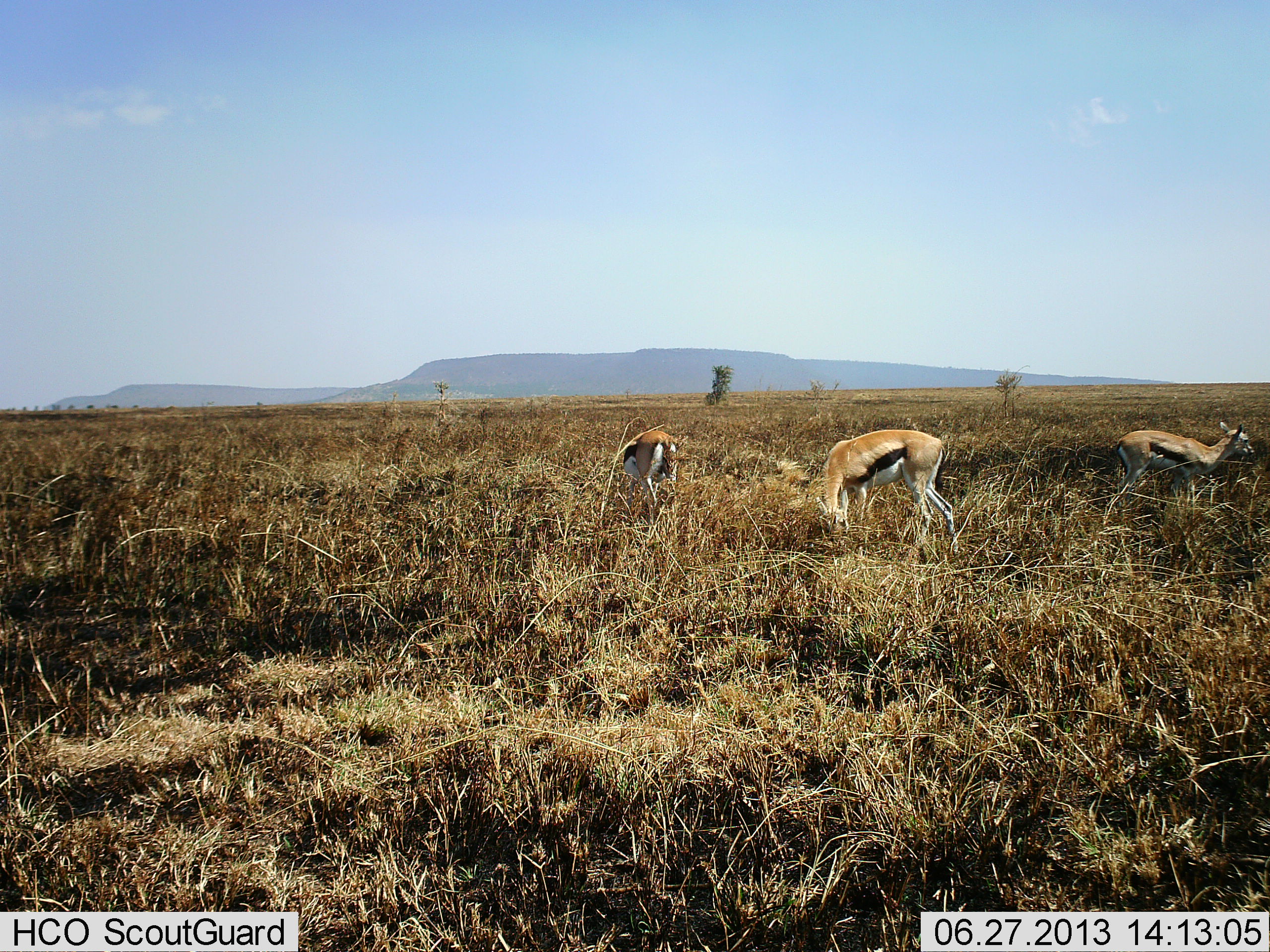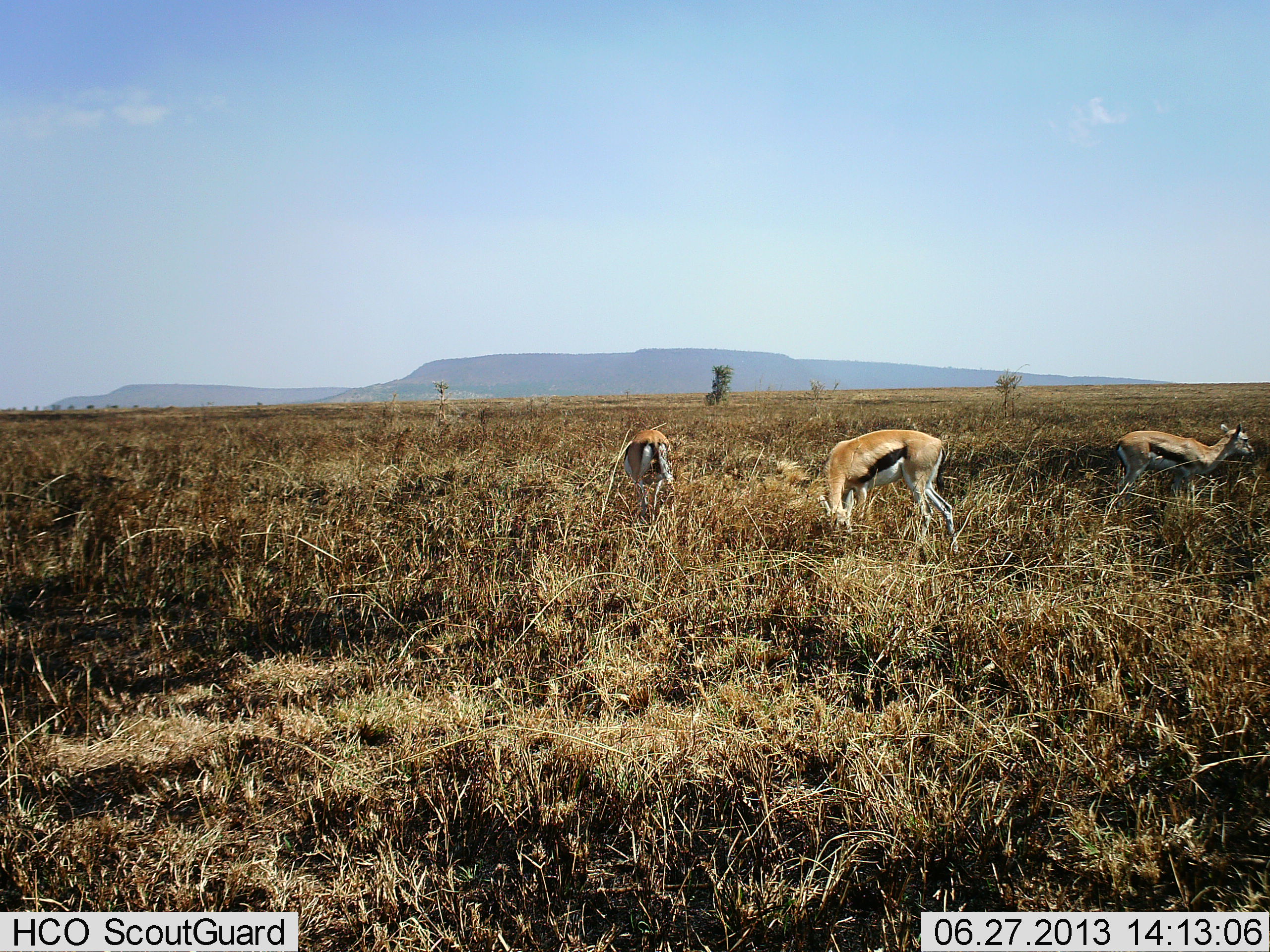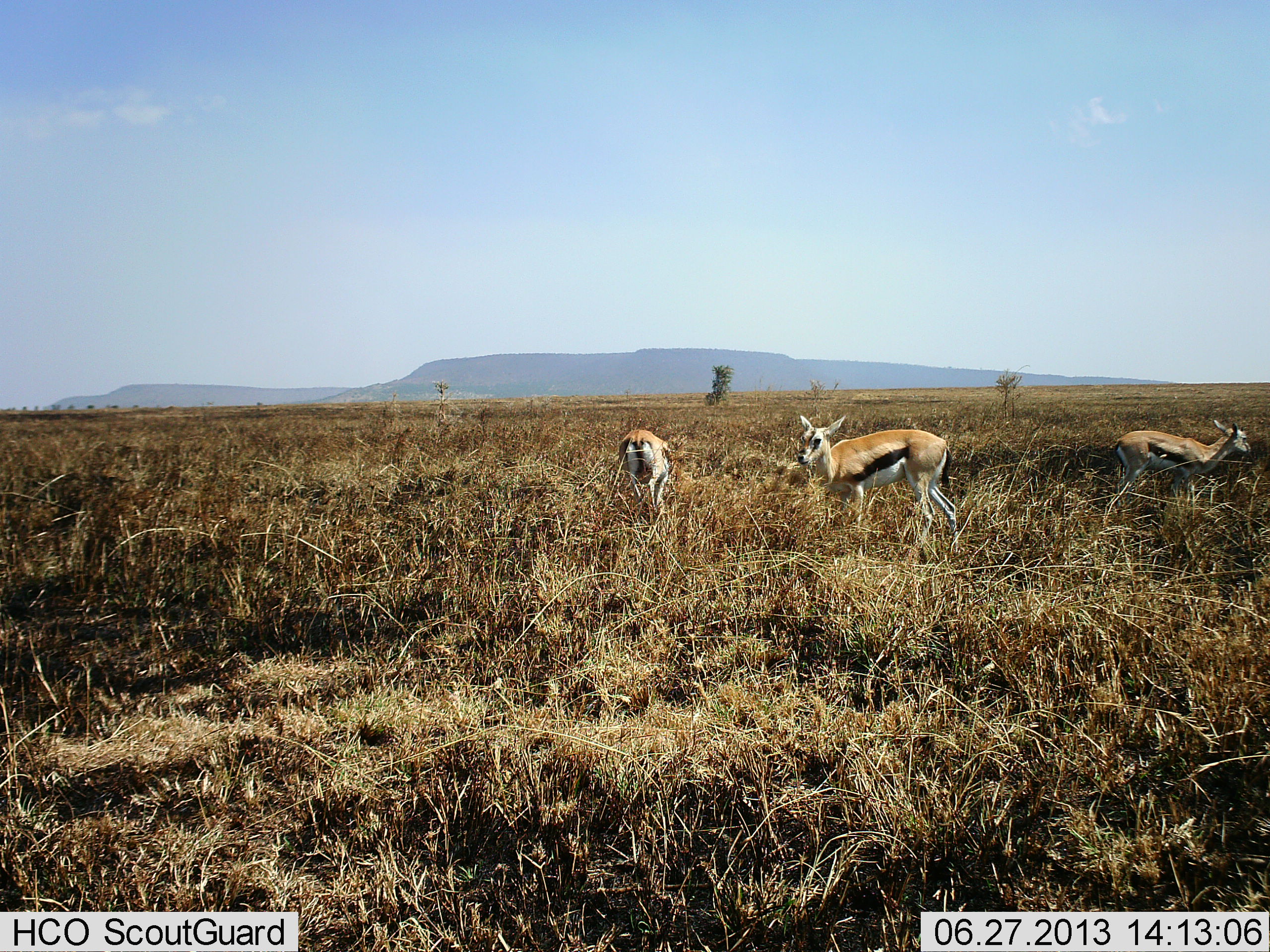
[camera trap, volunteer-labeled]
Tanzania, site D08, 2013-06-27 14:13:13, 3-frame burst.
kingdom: Animalia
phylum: Chordata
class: Mammalia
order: Artiodactyla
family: Bovidae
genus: Eudorcas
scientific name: Eudorcas thomsonii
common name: thomson's gazelle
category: gazellethomsons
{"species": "gazellethomsons (thomson's gazelle) (Eudorcas thomsonii)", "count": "3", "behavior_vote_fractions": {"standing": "50%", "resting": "0%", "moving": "0%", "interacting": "0%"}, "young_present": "10%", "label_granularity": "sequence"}